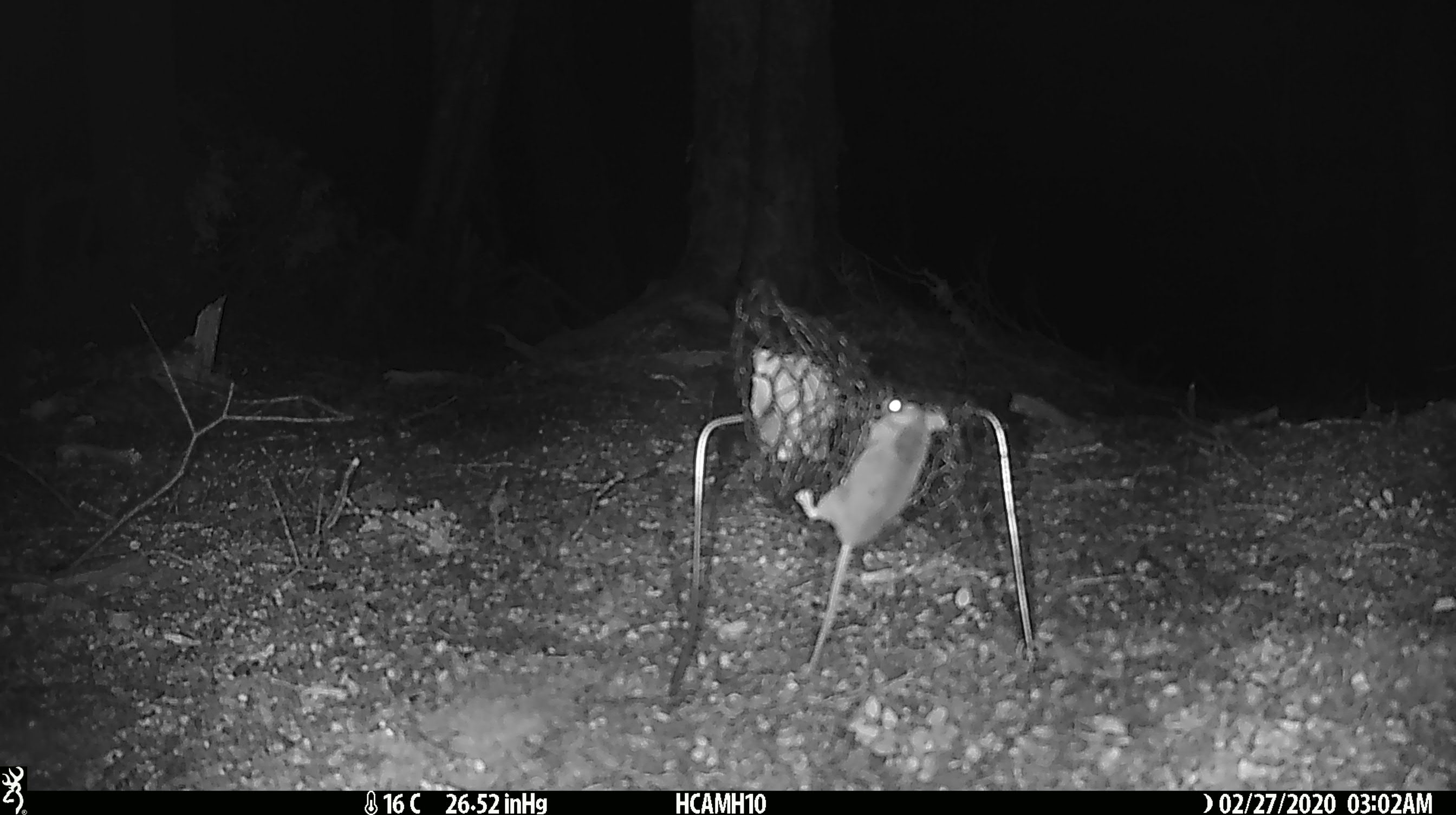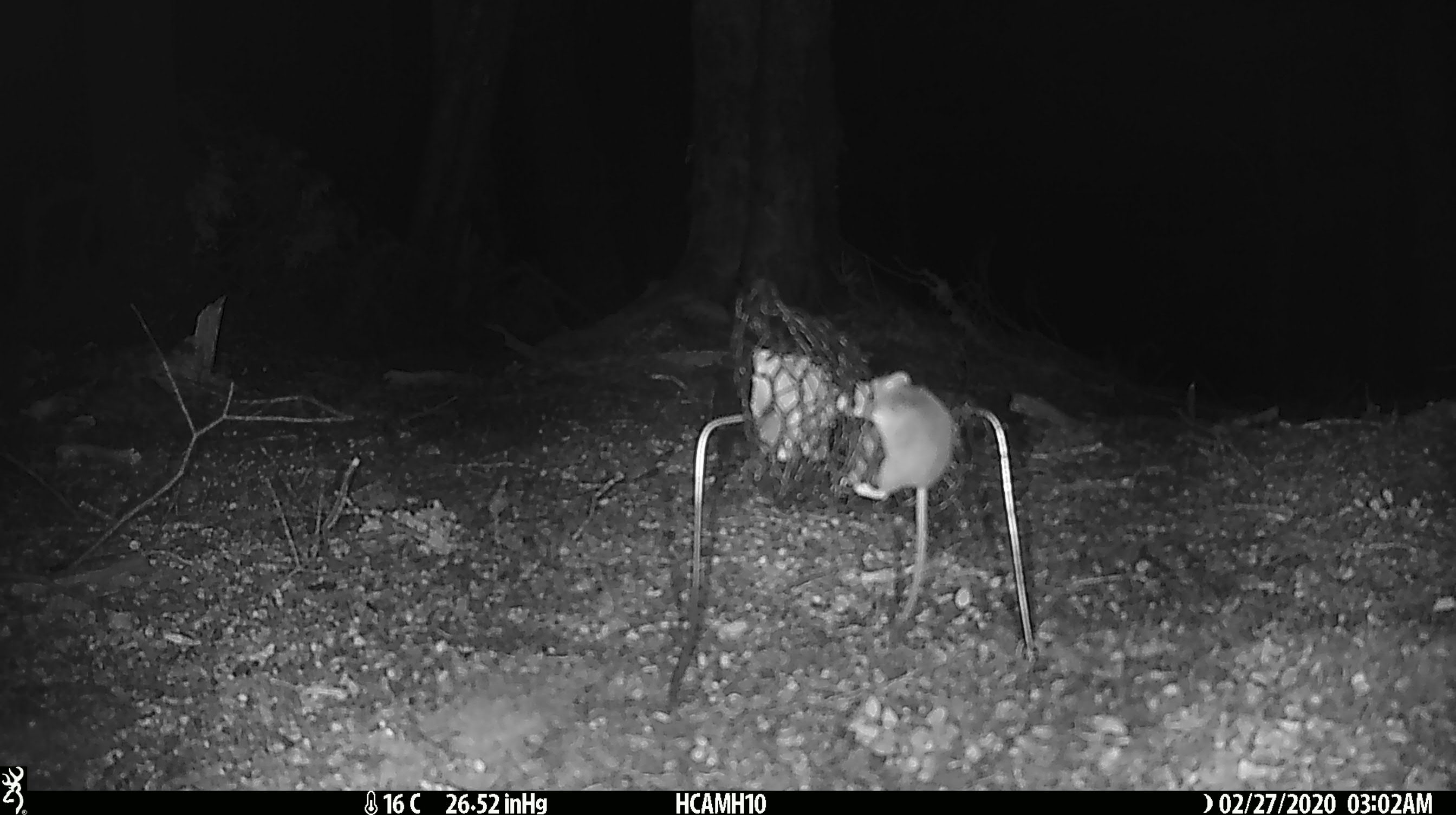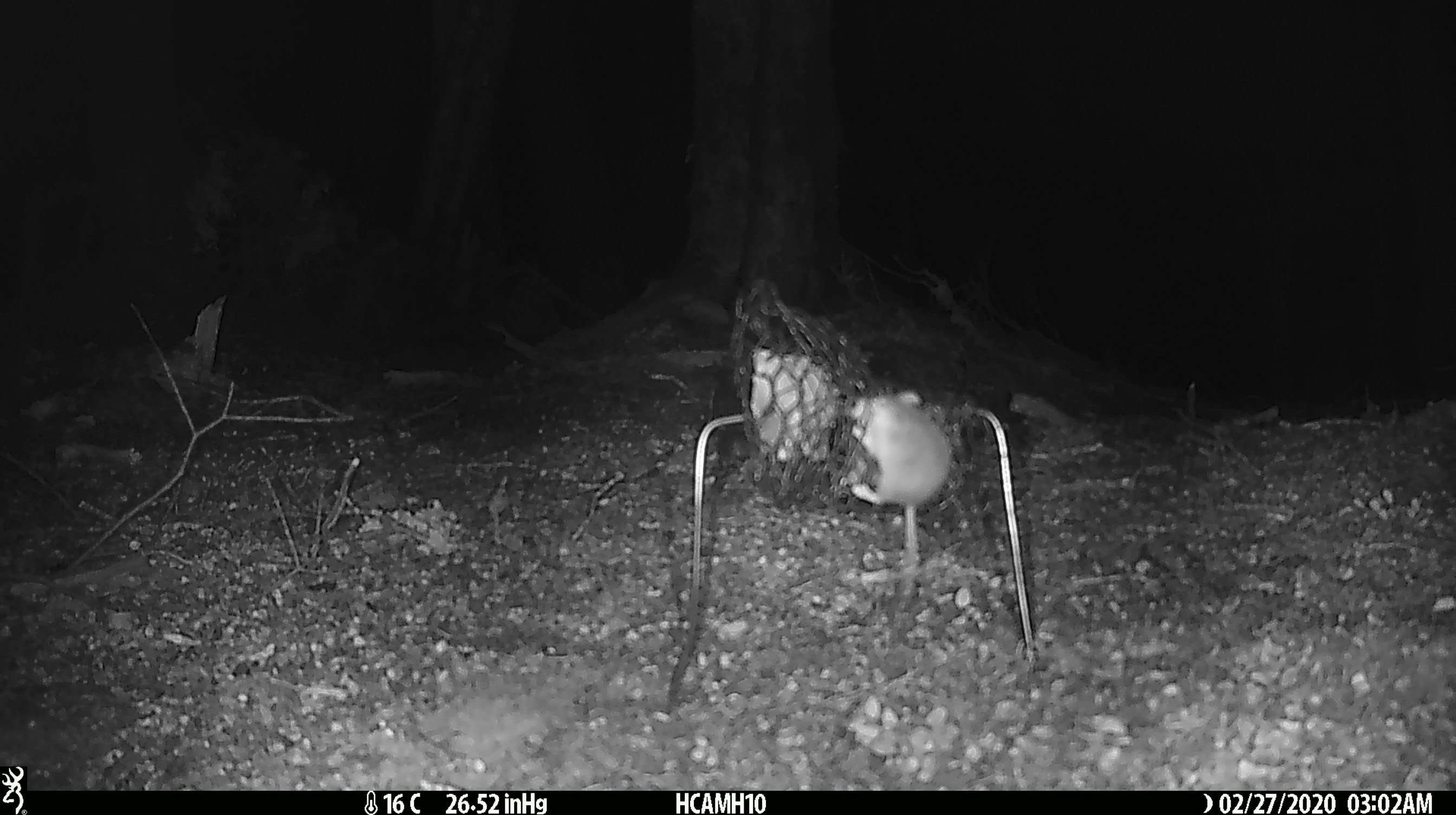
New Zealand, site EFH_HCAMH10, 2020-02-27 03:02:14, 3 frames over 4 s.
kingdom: Animalia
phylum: Chordata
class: Mammalia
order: Rodentia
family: Muridae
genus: Mus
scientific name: Mus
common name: mouse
Mouse (Mus).